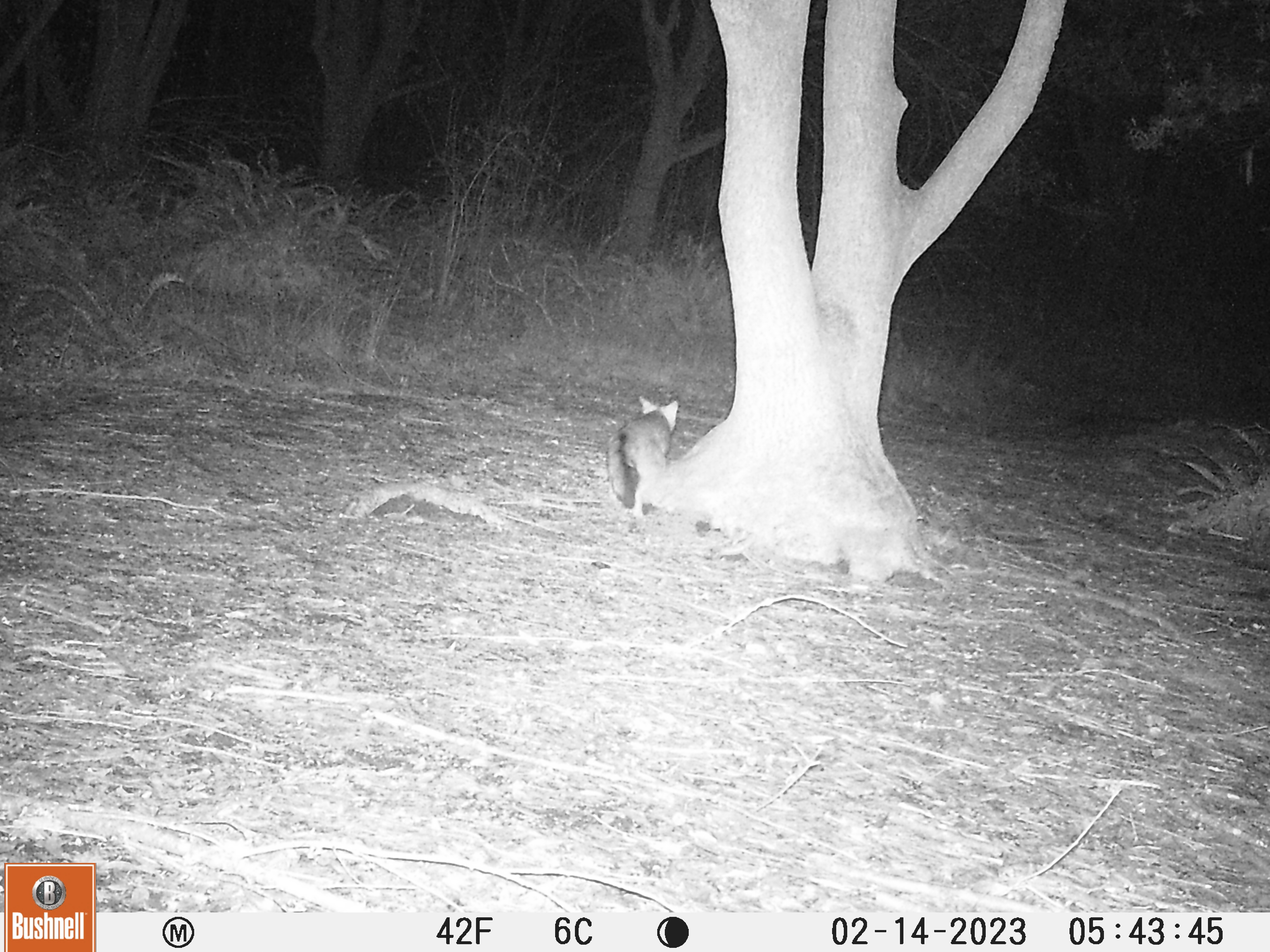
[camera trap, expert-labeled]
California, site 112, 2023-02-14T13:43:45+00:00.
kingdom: Animalia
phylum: Chordata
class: Mammalia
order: Carnivora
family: Canidae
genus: Urocyon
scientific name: Urocyon cinereoargenteus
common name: gray fox